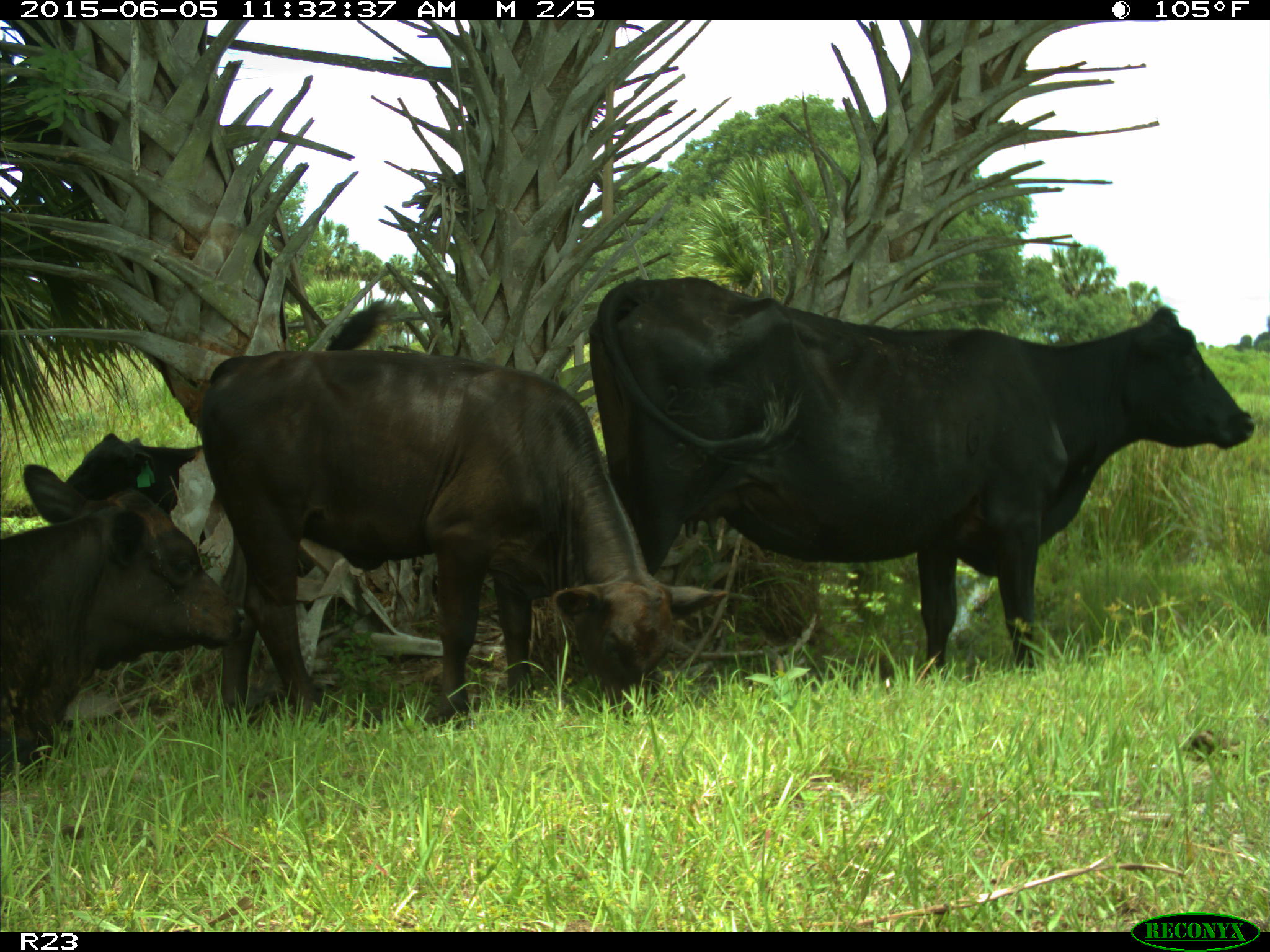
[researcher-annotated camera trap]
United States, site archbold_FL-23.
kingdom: Animalia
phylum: Chordata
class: Mammalia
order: Artiodactyla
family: Bovidae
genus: Bos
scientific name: Bos taurus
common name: domestic cow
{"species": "Bos taurus (domestic cow)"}